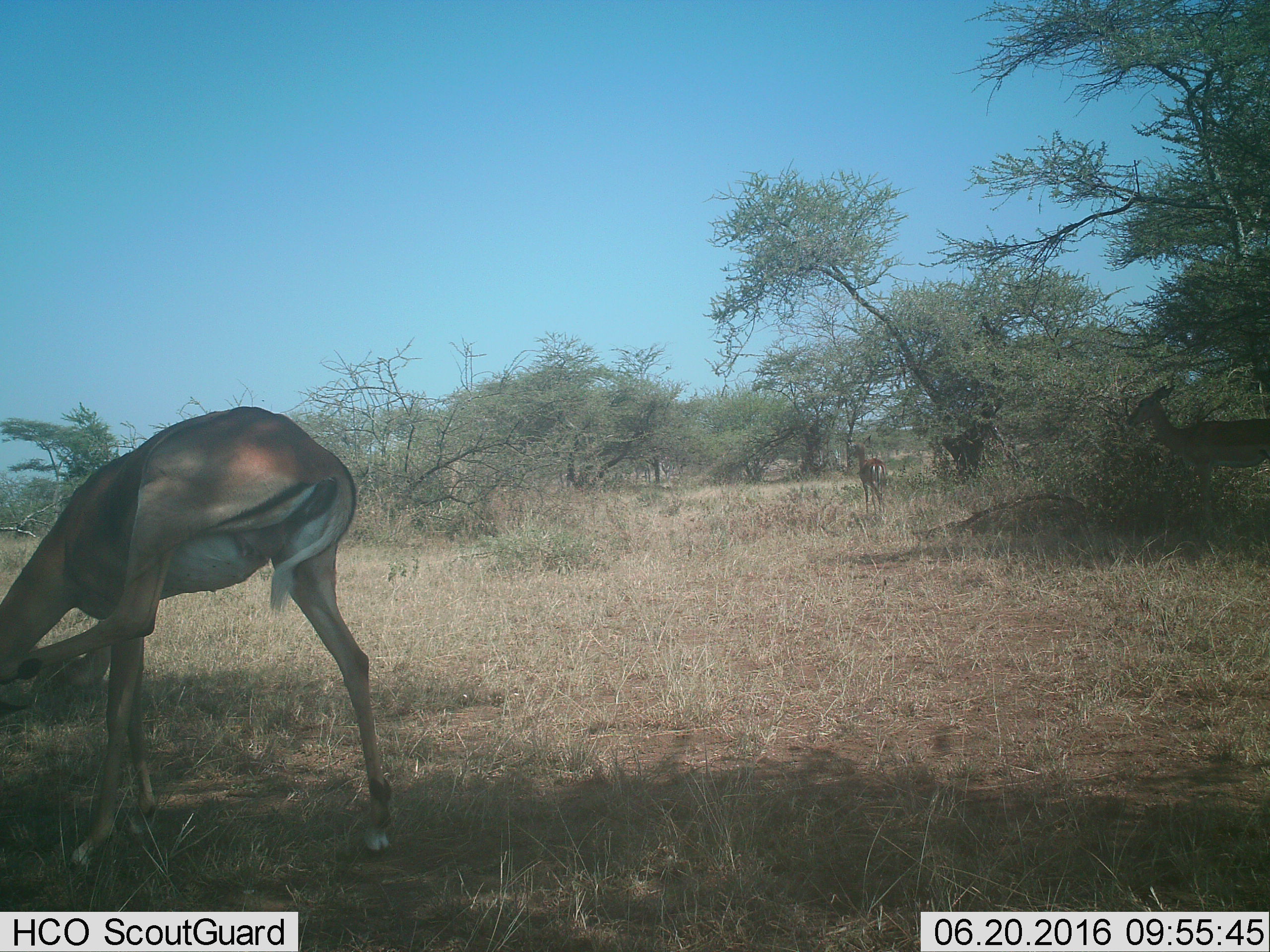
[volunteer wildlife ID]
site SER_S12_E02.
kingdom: Animalia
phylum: Chordata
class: Mammalia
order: Artiodactyla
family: Bovidae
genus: Aepyceros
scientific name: Aepyceros melampus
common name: impala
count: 3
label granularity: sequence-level